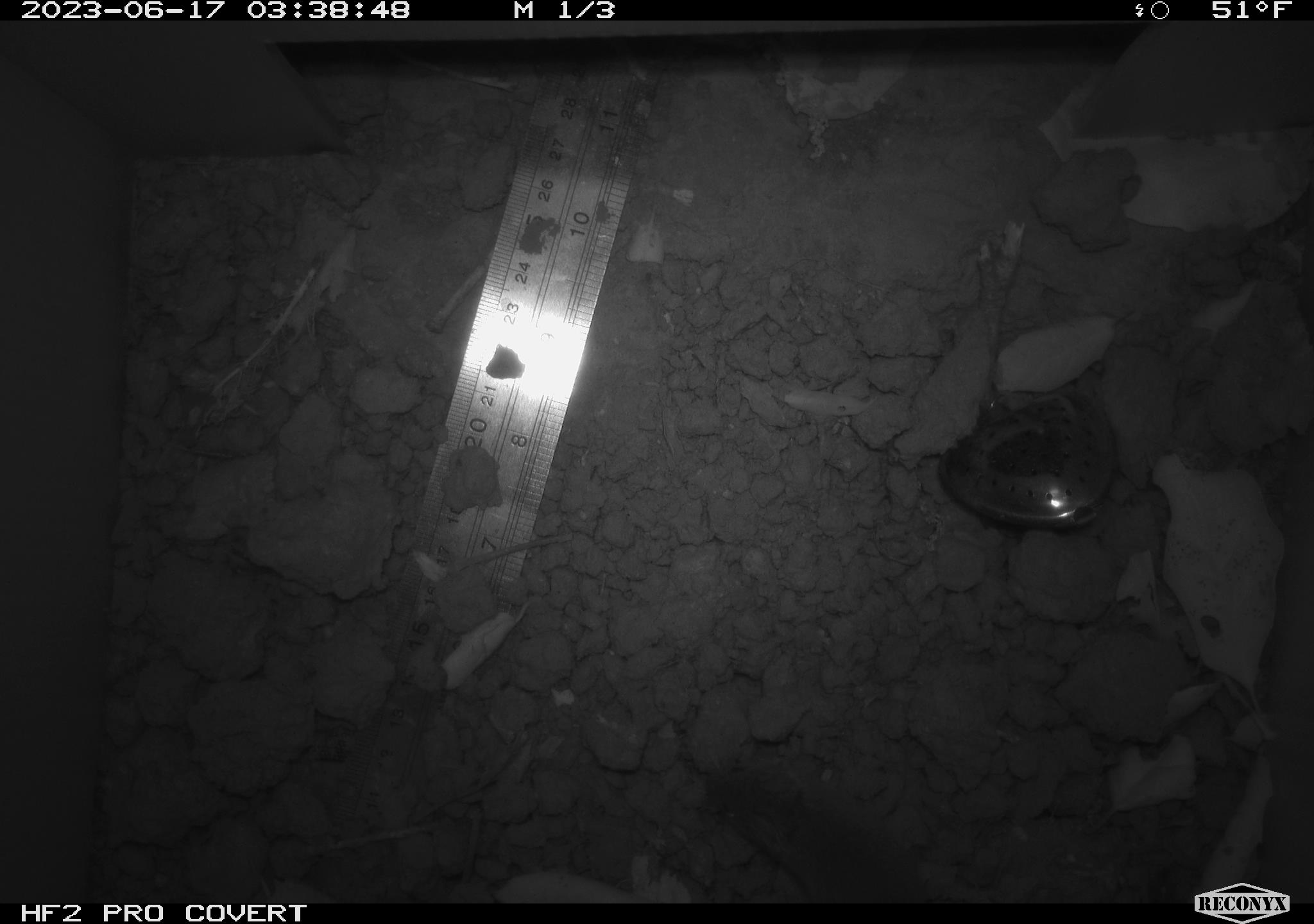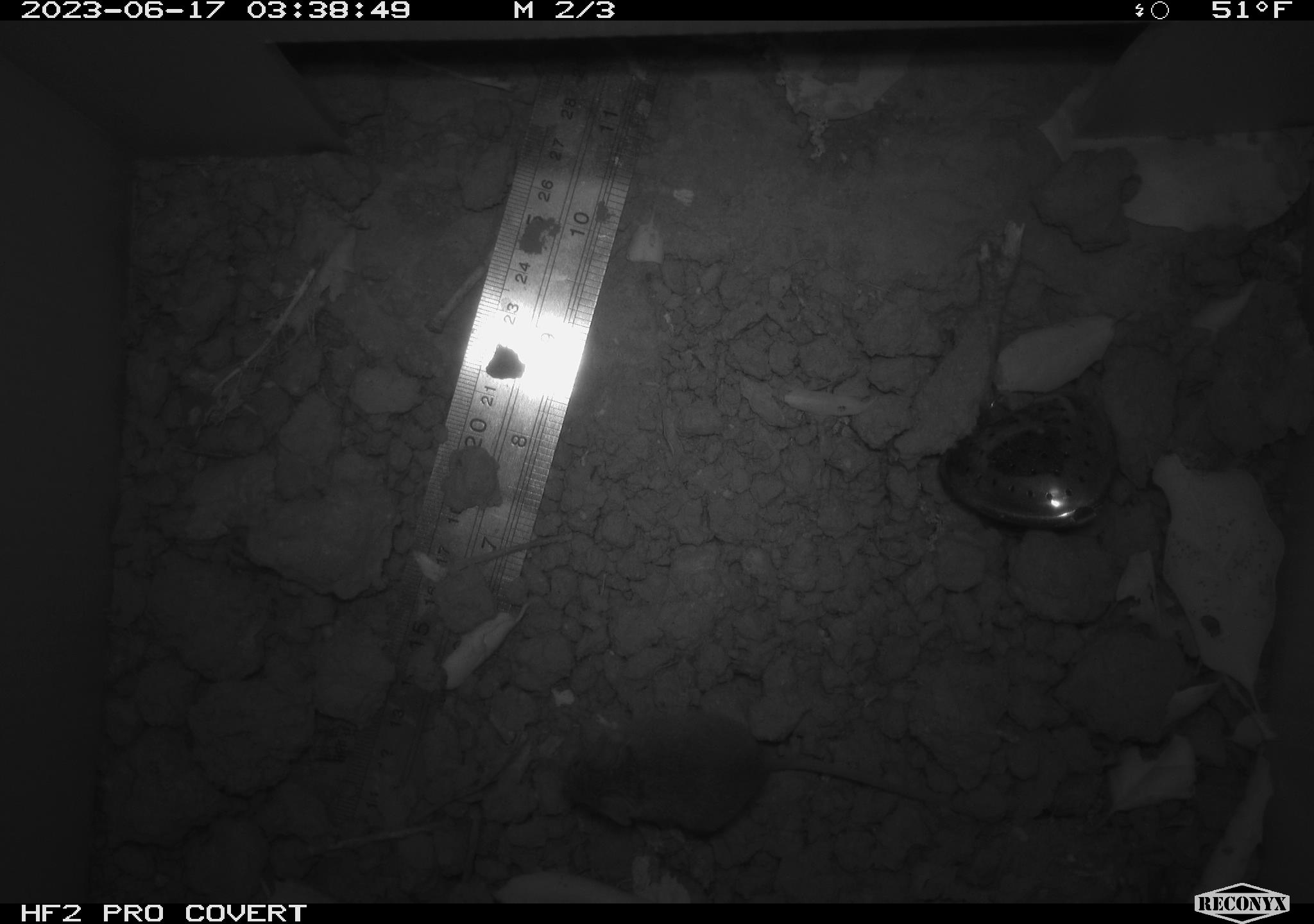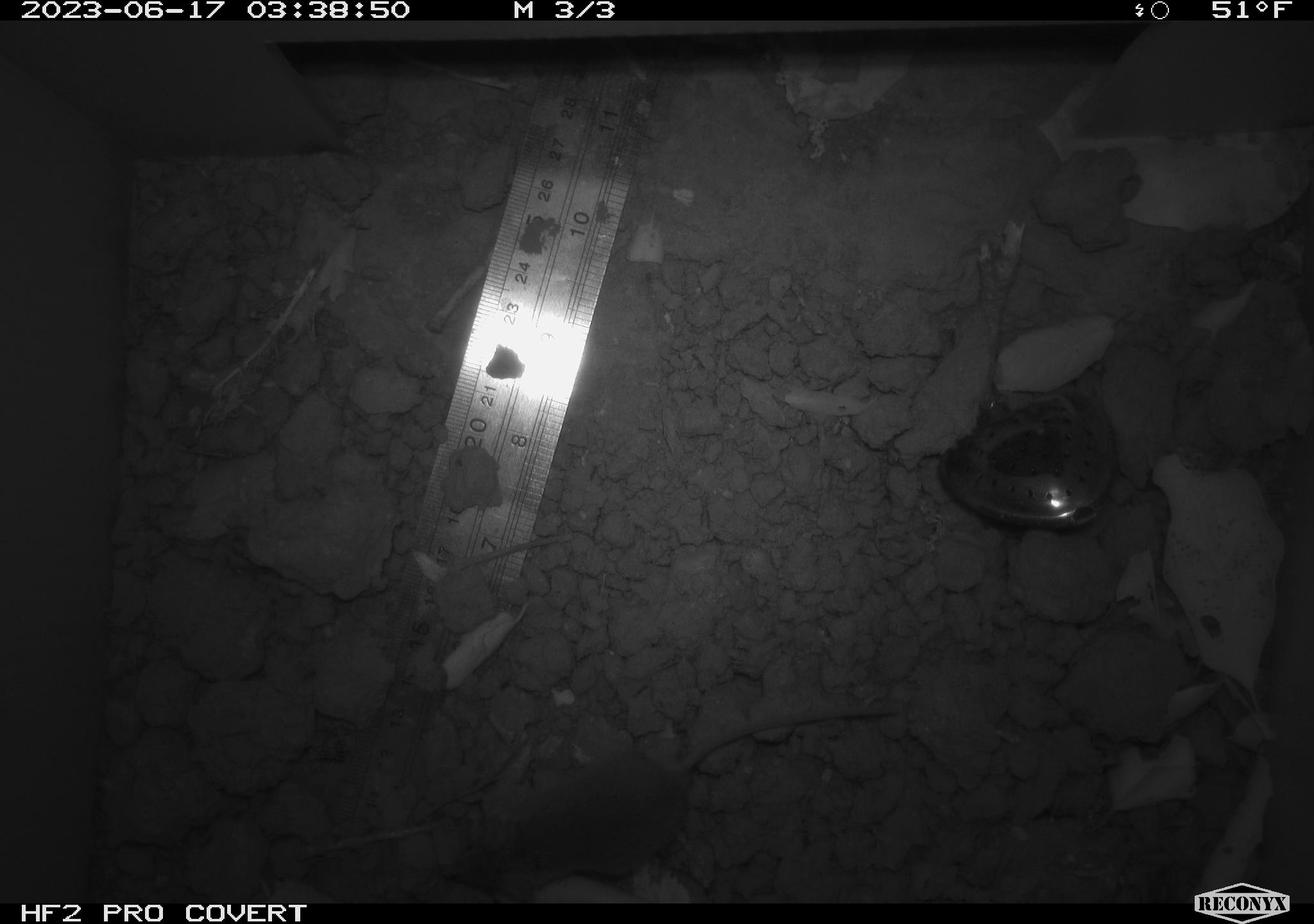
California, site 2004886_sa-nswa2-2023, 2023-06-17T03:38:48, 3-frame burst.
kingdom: Animalia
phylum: Chordata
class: Mammalia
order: Rodentia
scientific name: Rodentia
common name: mouse species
Mouse species (Rodentia).